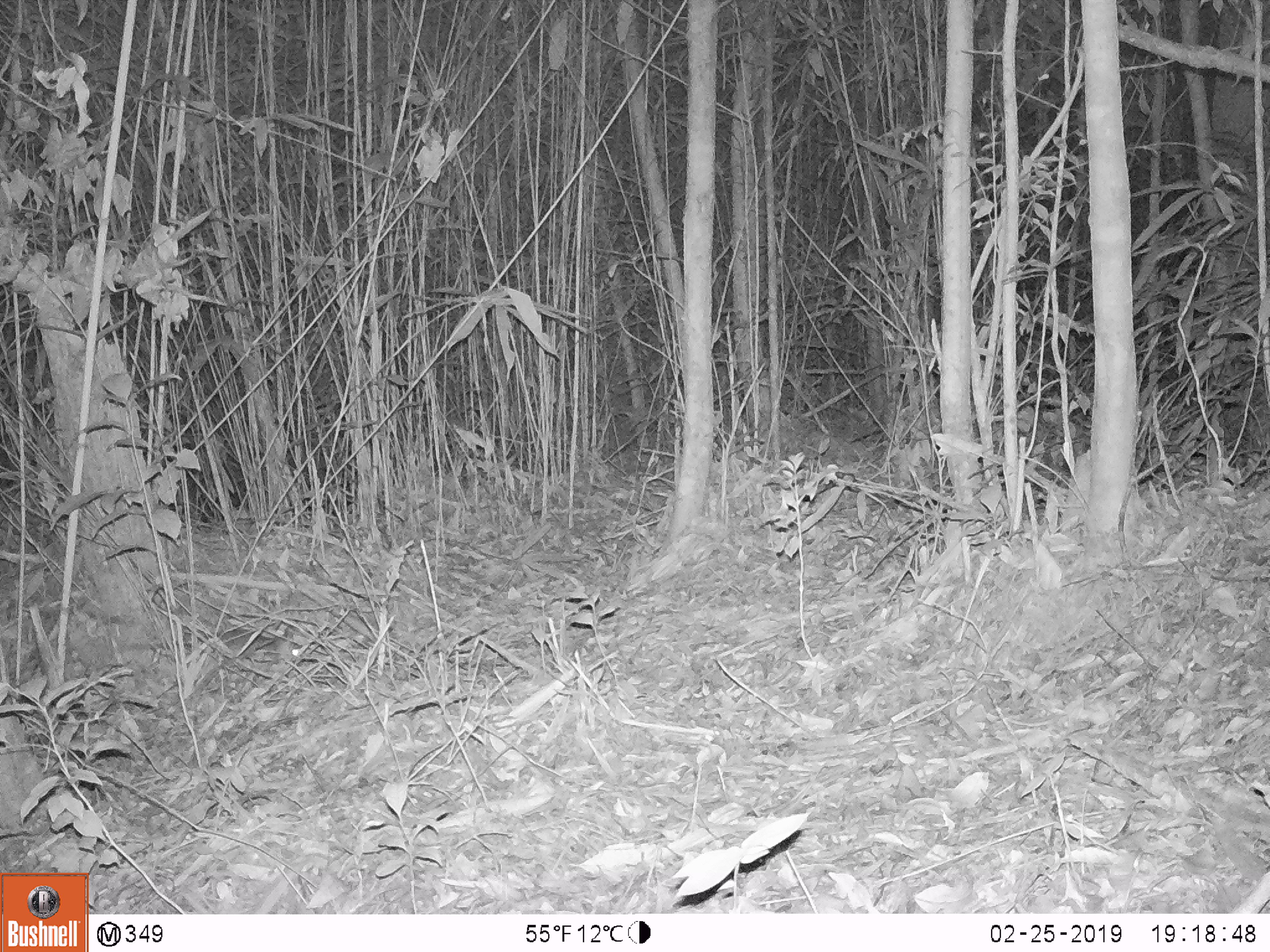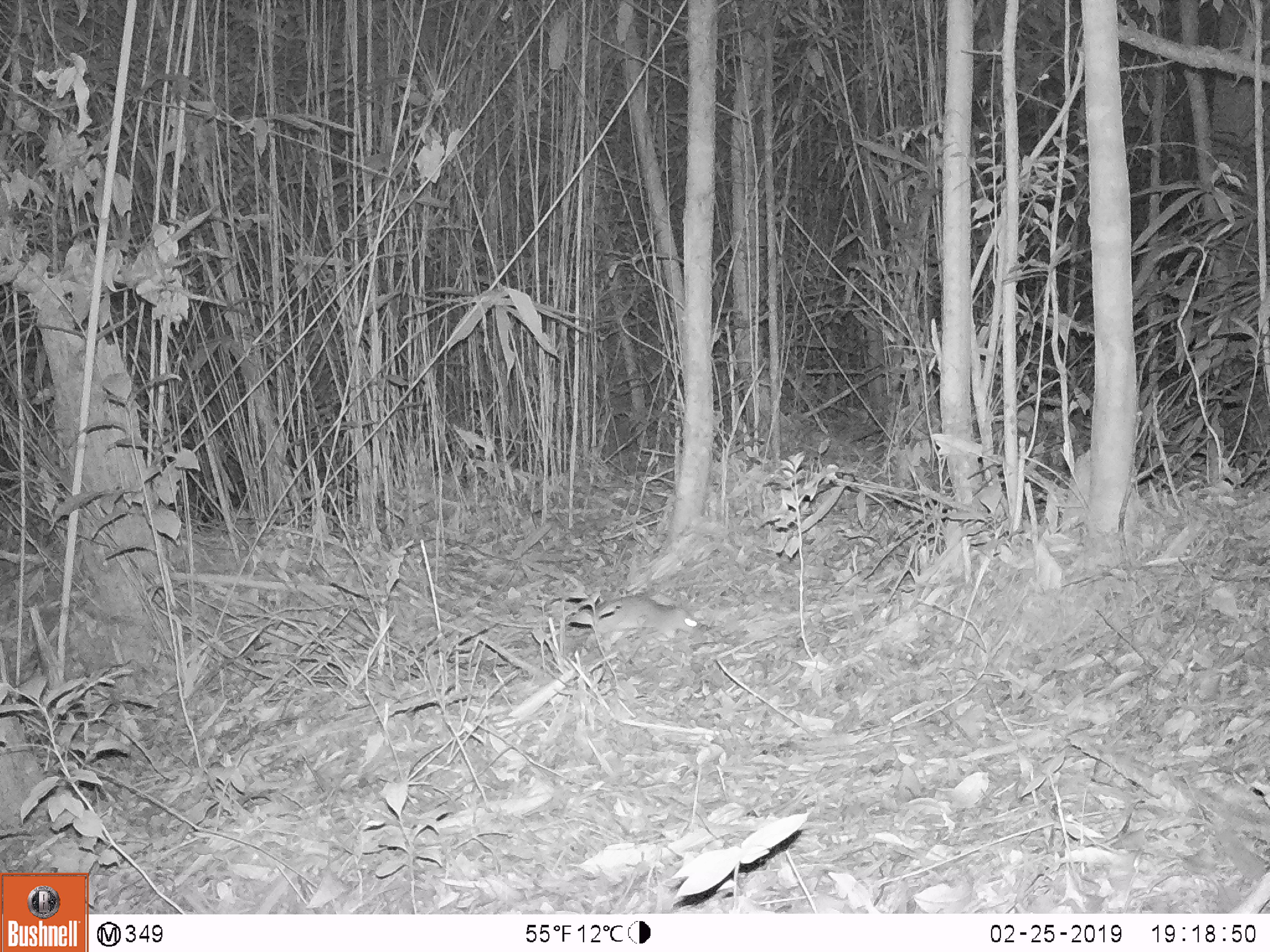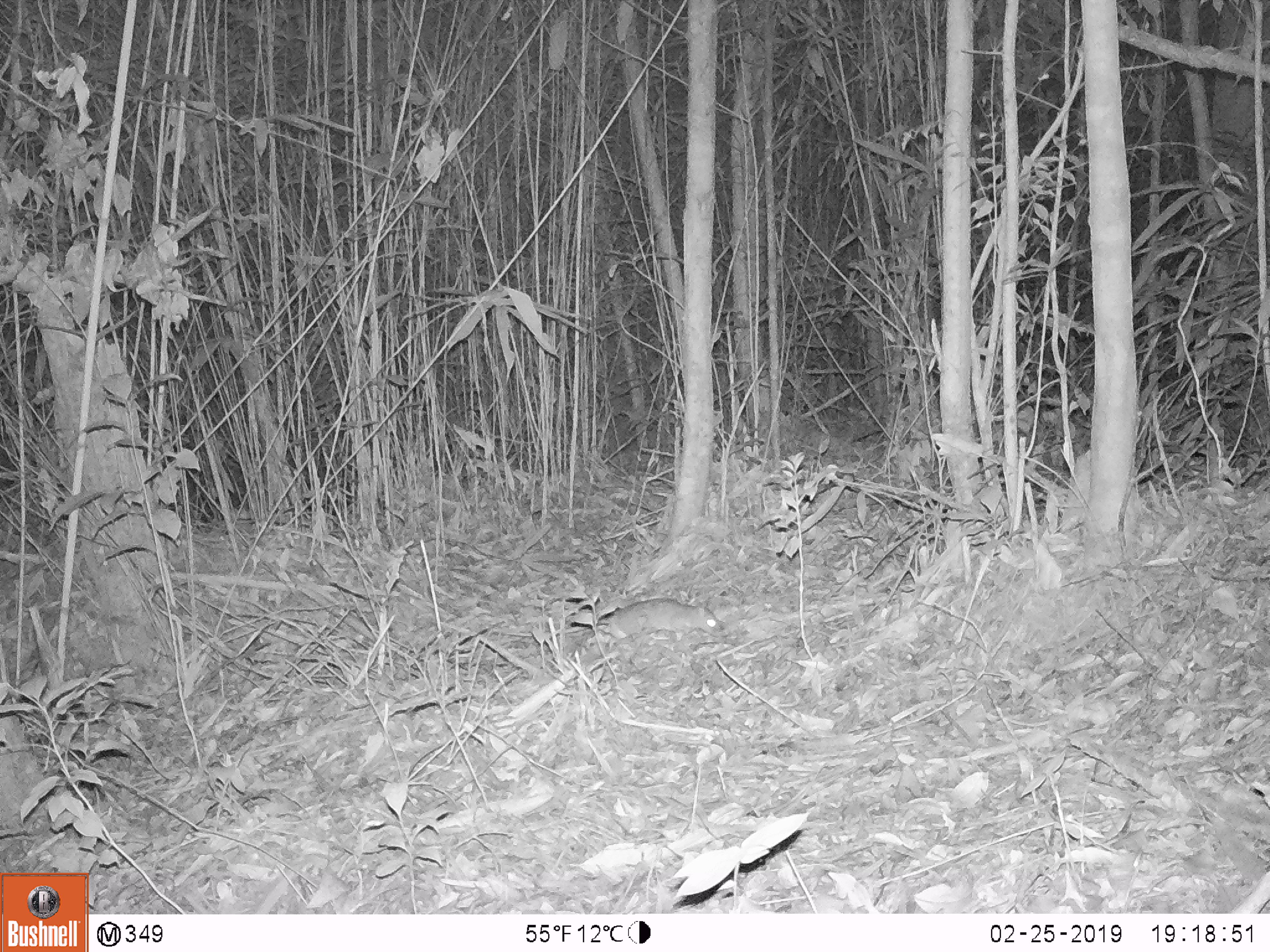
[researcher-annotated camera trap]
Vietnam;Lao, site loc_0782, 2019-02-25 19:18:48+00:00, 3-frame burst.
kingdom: Animalia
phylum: Chordata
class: Mammalia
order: Rodentia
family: Muridae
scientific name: Muridae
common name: old-world mice and rats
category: unidentified murid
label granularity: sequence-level